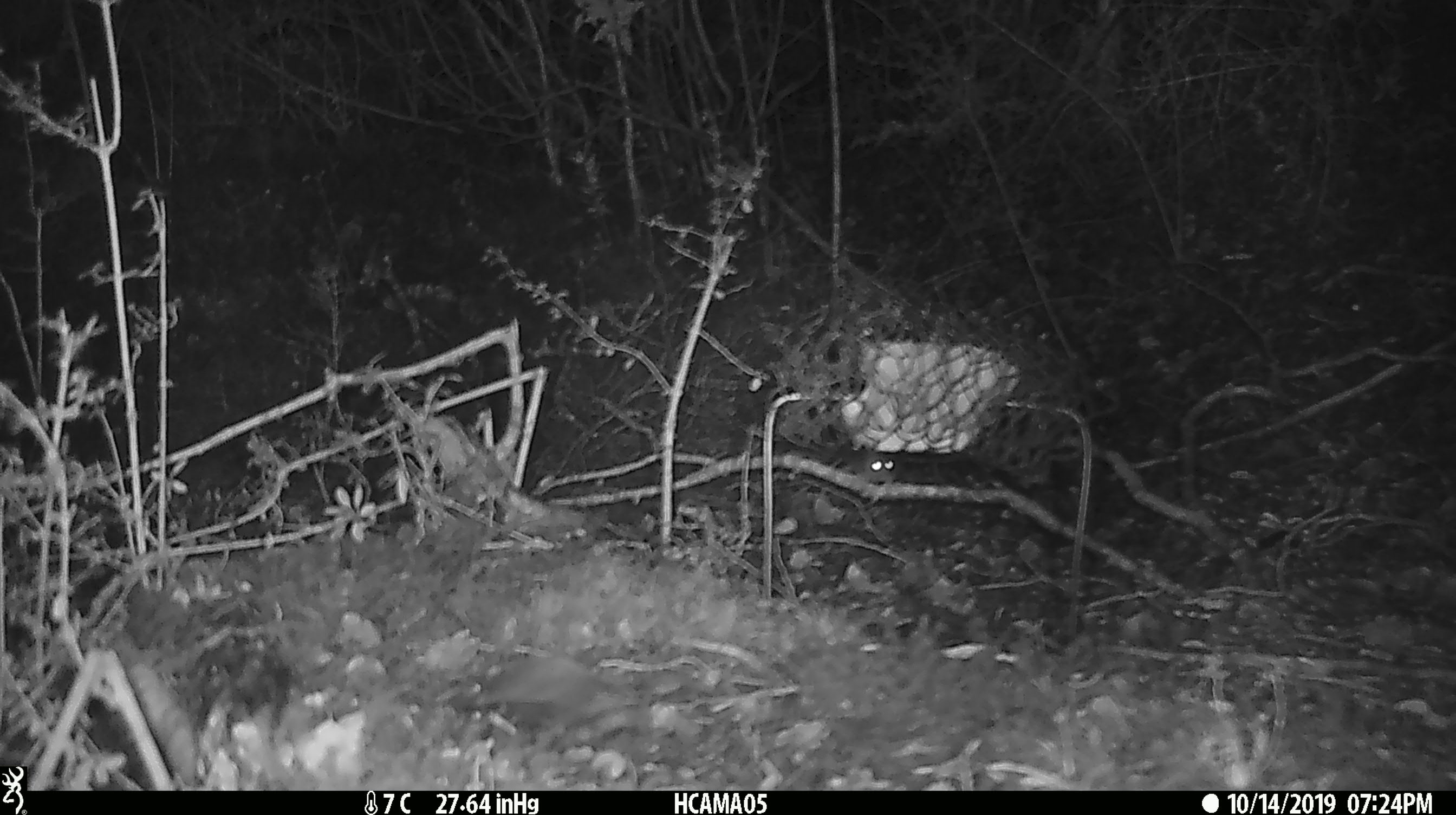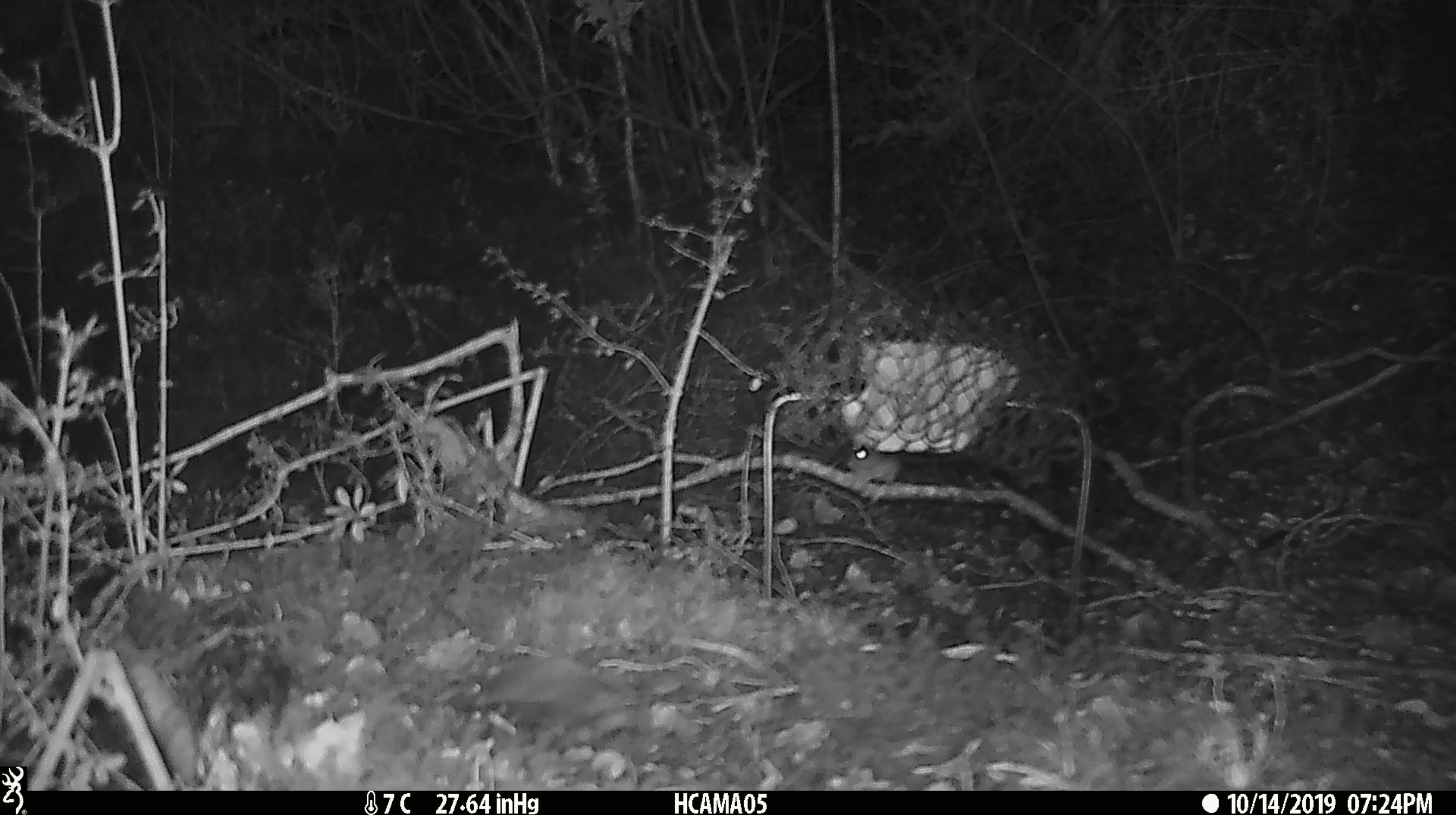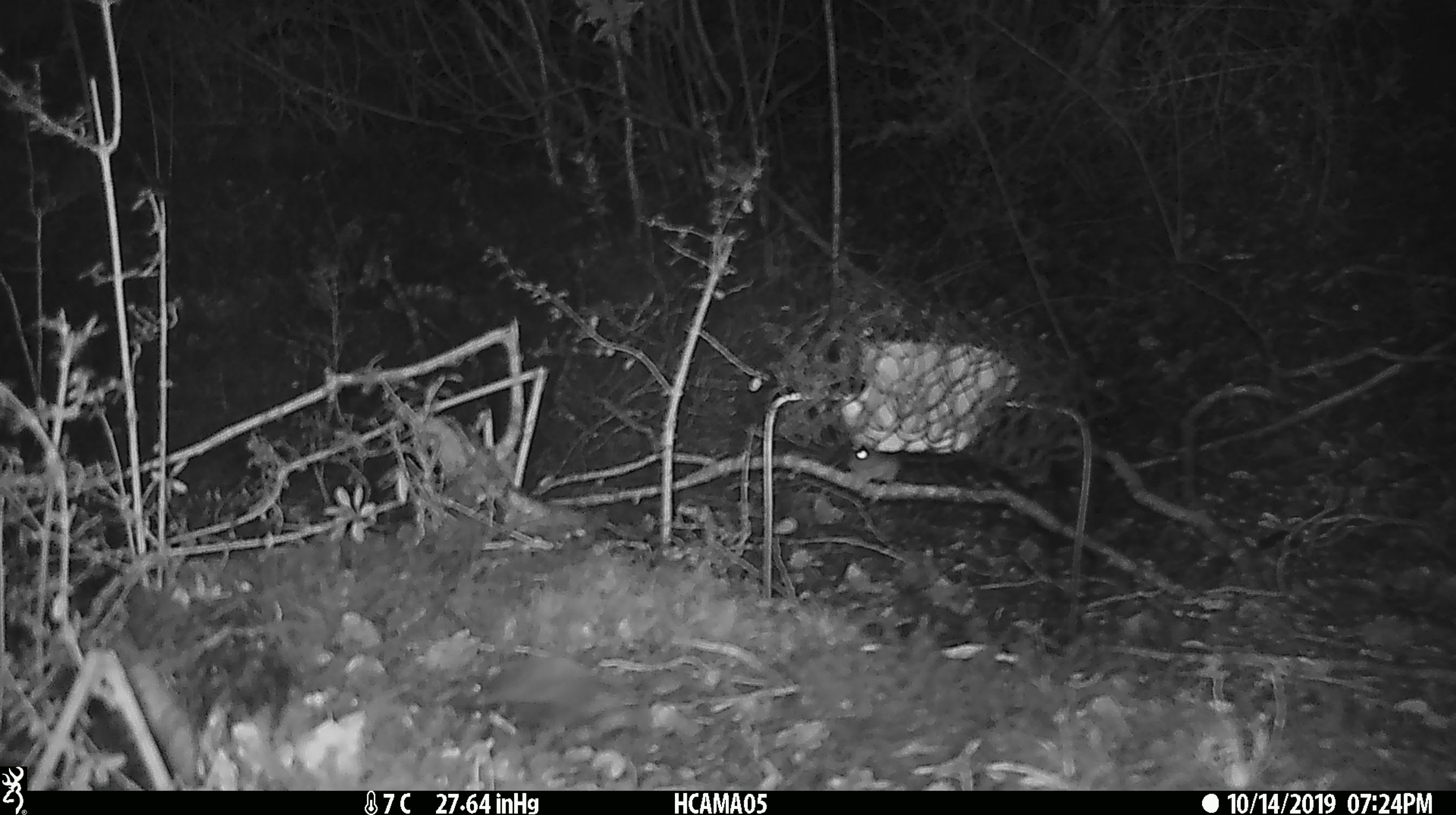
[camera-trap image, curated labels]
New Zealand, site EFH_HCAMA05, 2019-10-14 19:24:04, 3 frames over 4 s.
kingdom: Animalia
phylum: Chordata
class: Mammalia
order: Rodentia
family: Muridae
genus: Mus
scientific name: Mus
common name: mouse